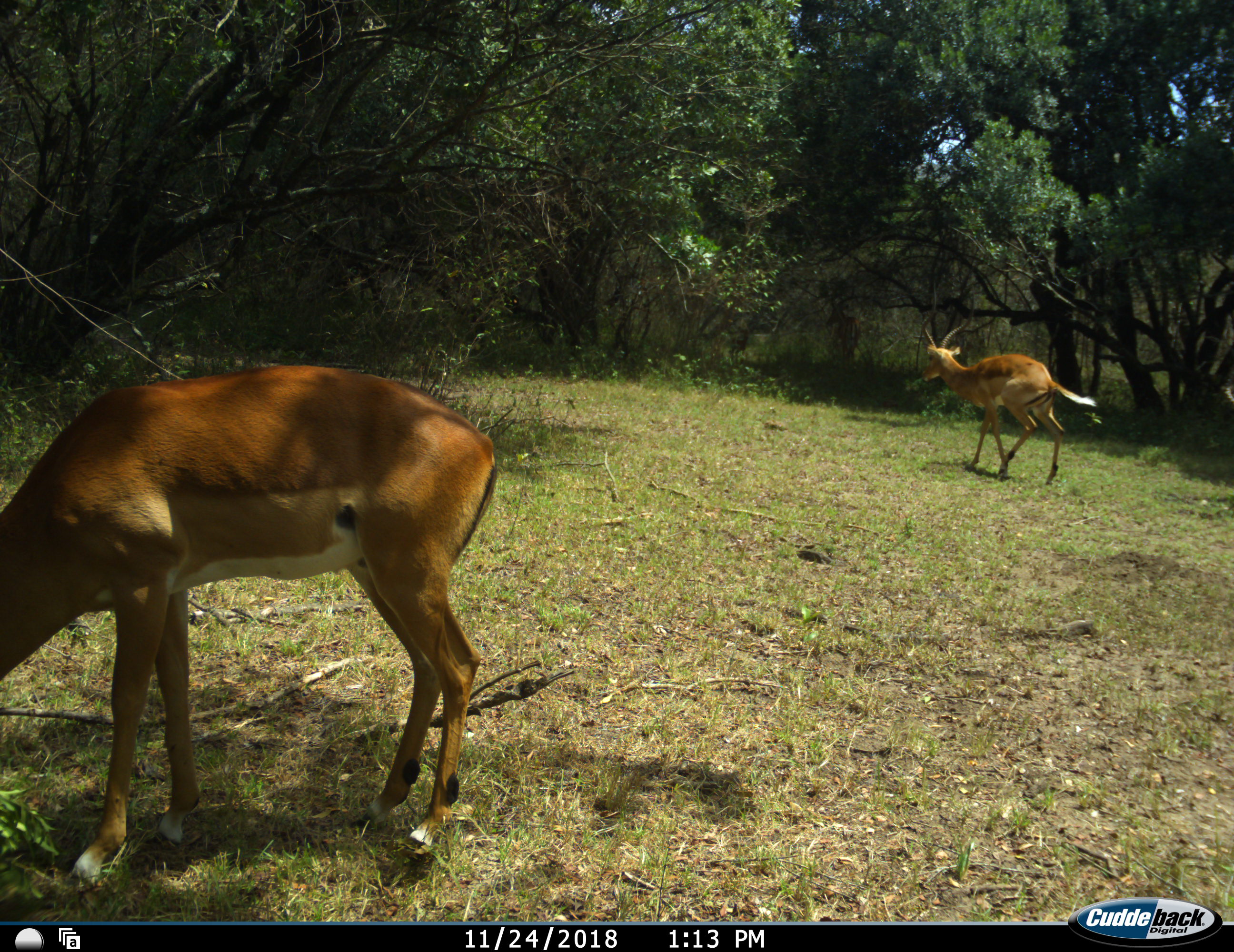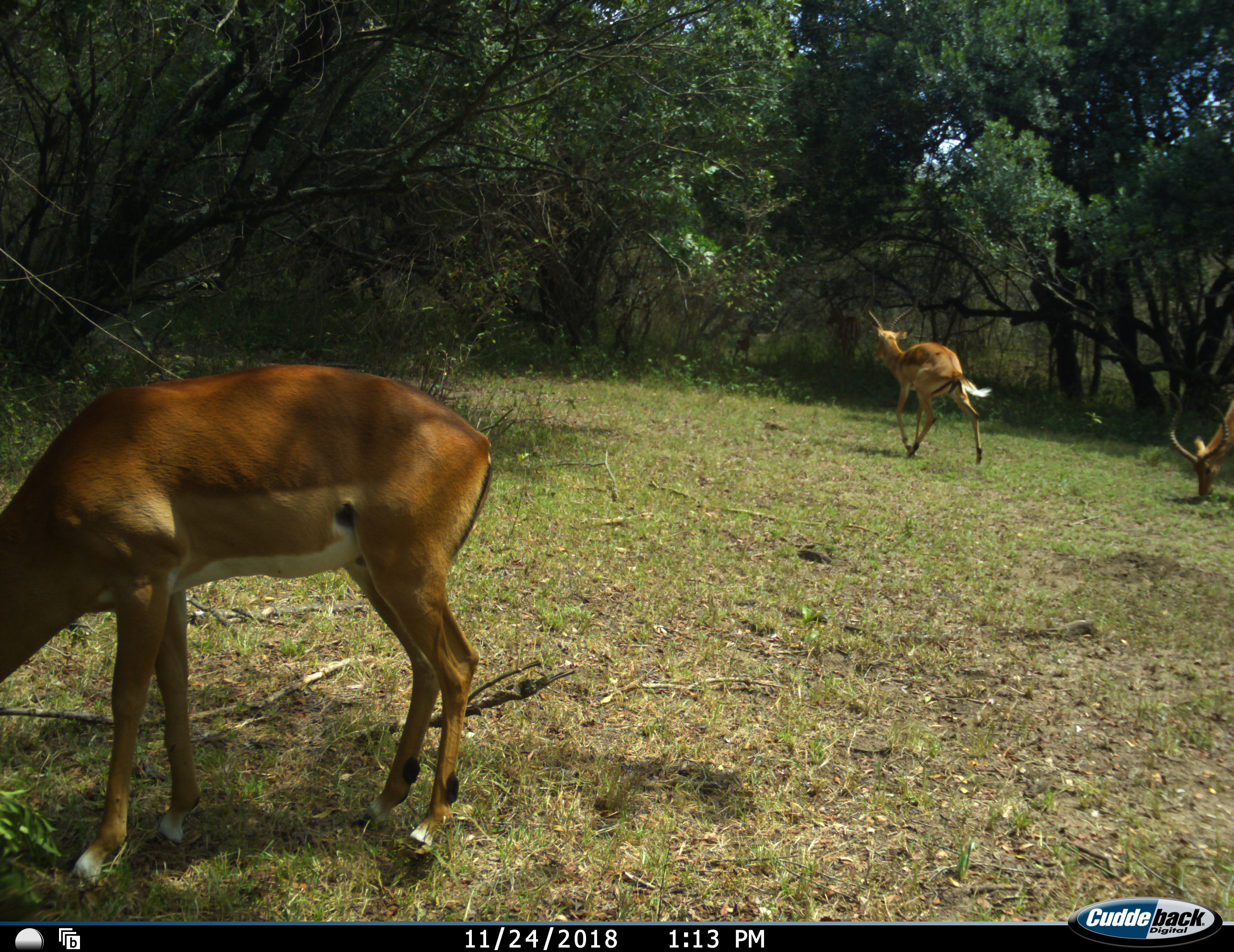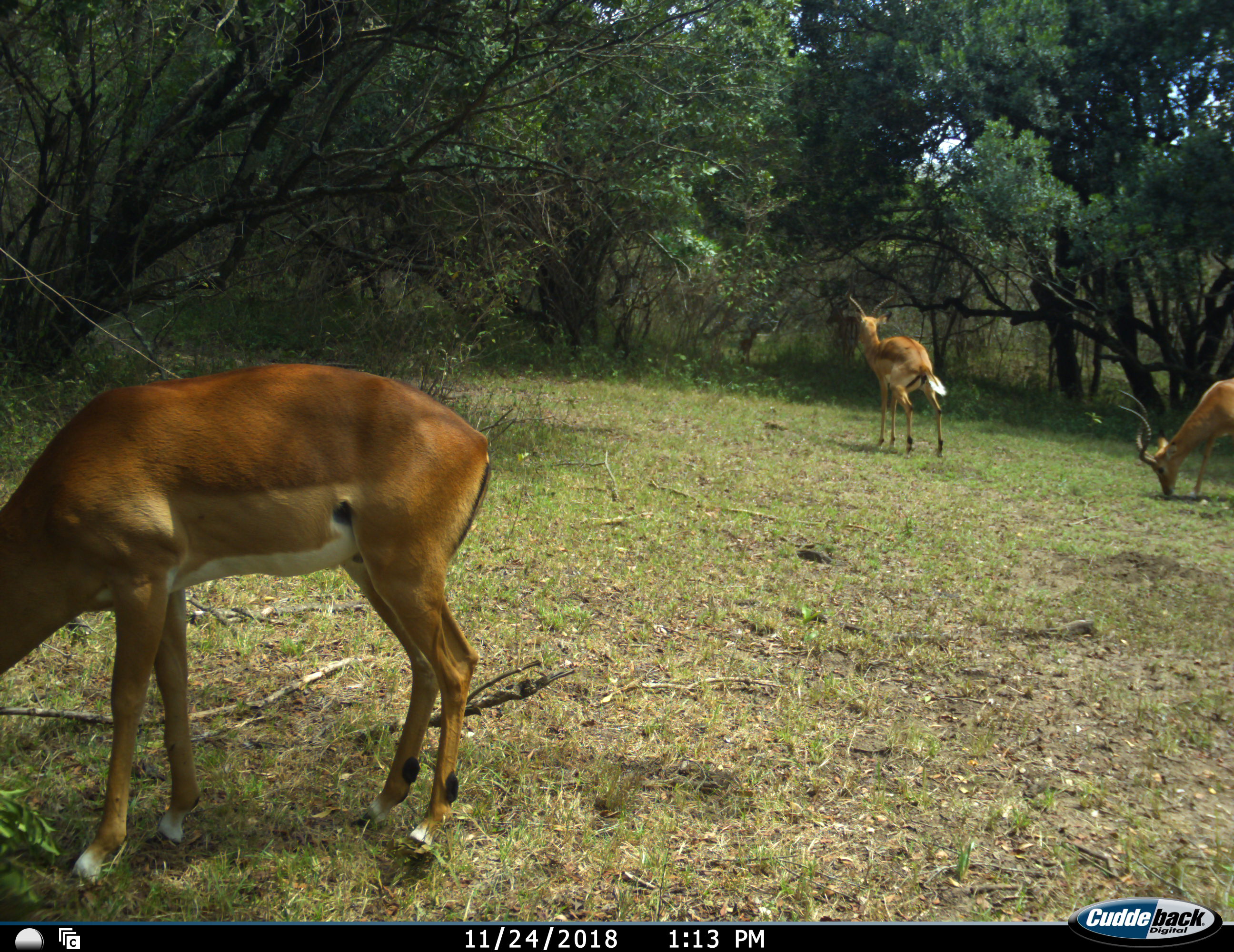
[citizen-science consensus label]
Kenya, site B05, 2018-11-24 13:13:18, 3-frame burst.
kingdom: Animalia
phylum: Chordata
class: Mammalia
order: Artiodactyla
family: Bovidae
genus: Aepyceros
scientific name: Aepyceros melampus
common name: impala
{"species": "impala (Aepyceros melampus)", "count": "3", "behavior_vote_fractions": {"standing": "29%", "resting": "0%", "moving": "86%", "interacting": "0%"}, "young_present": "0%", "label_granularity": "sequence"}